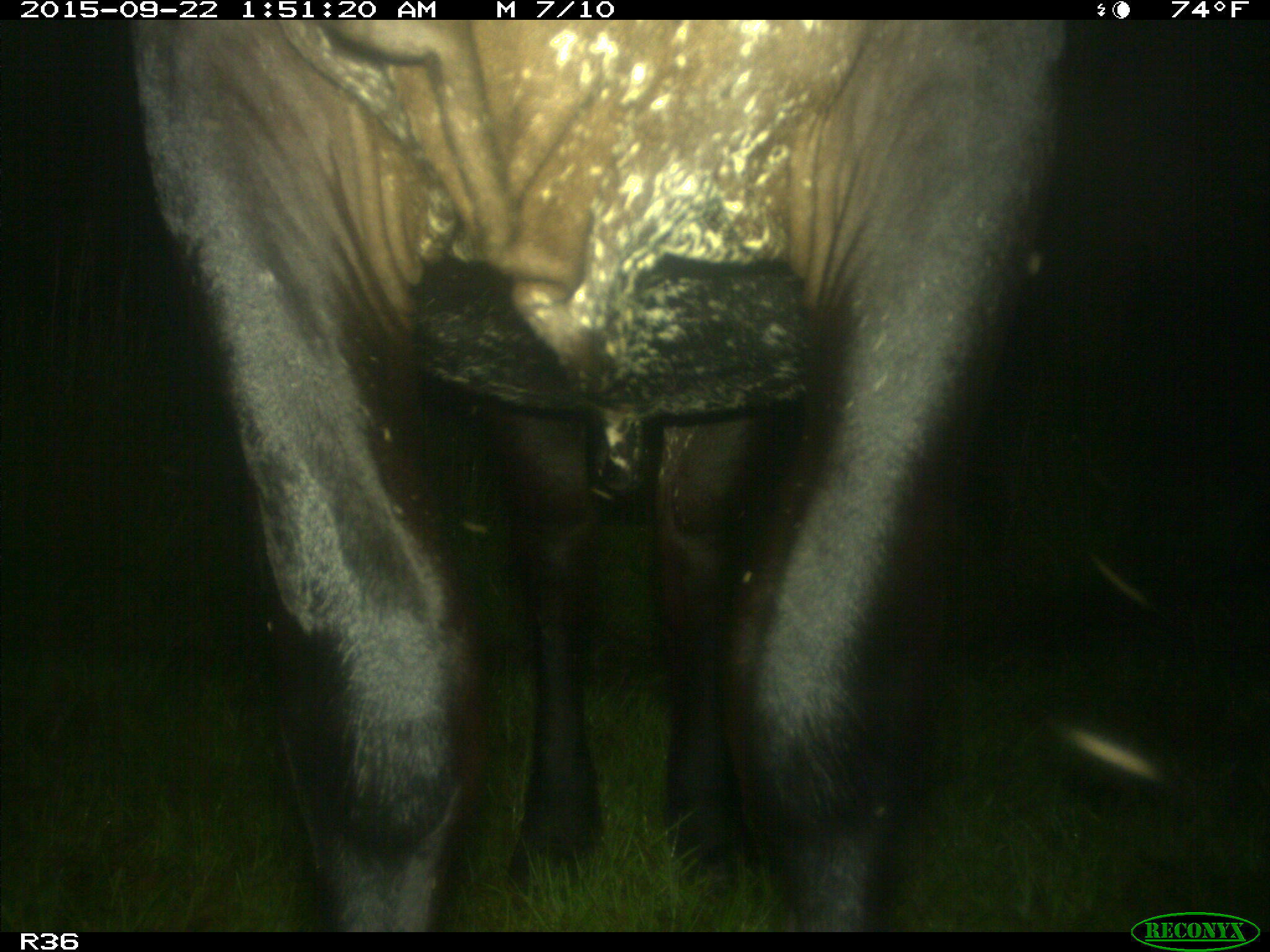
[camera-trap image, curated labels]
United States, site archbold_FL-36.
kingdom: Animalia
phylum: Chordata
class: Mammalia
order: Artiodactyla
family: Bovidae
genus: Bos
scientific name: Bos taurus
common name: domestic cow